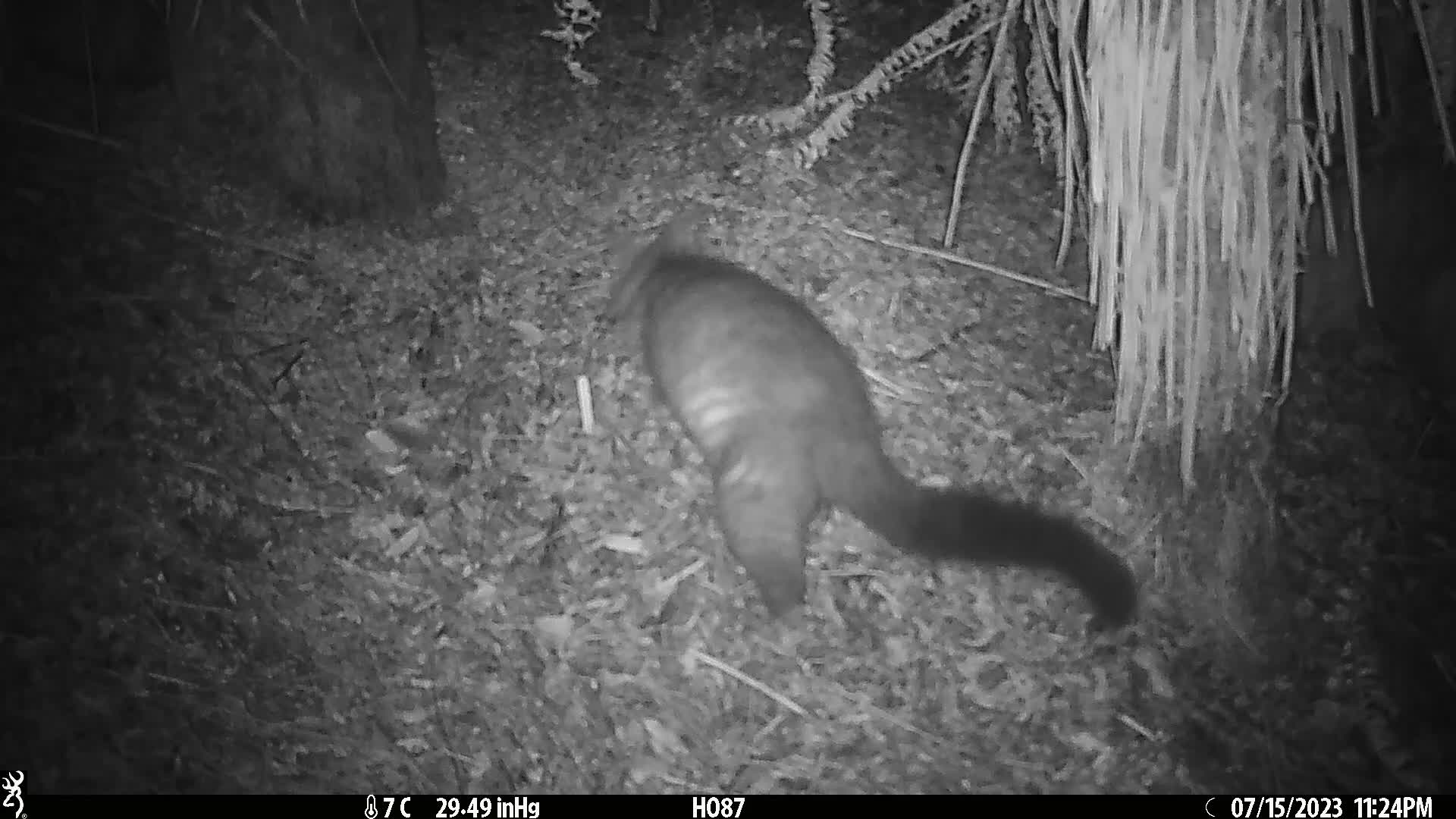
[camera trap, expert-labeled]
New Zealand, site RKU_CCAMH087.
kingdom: Animalia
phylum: Chordata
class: Mammalia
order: Diprotodontia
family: Phalangeridae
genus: Trichosurus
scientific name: Trichosurus vulpecula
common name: common brushtail possum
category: possum